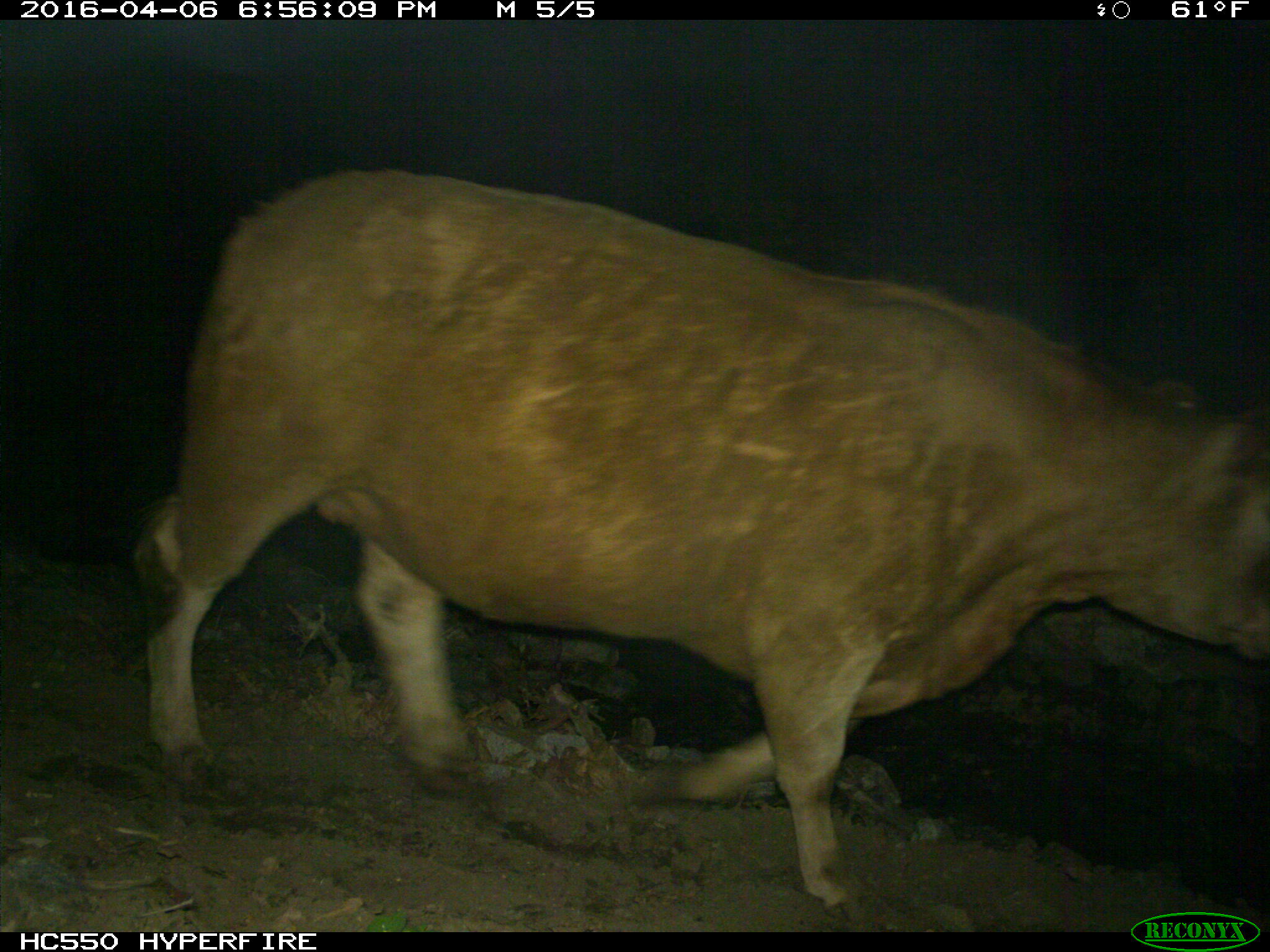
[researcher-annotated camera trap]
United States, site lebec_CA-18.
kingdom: Animalia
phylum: Chordata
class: Mammalia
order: Artiodactyla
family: Bovidae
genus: Bos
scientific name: Bos taurus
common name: domestic cow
Bos taurus (domestic cow).